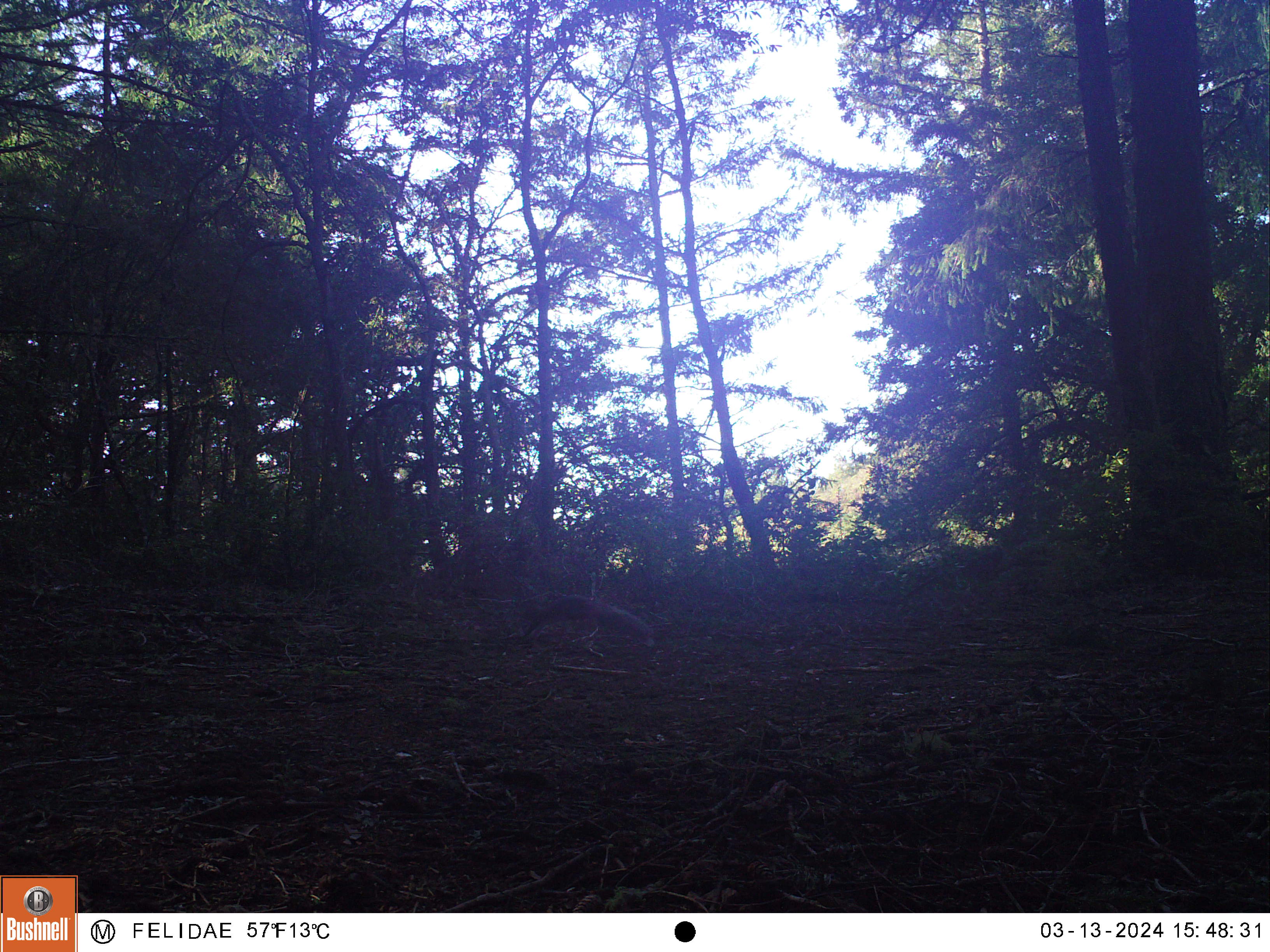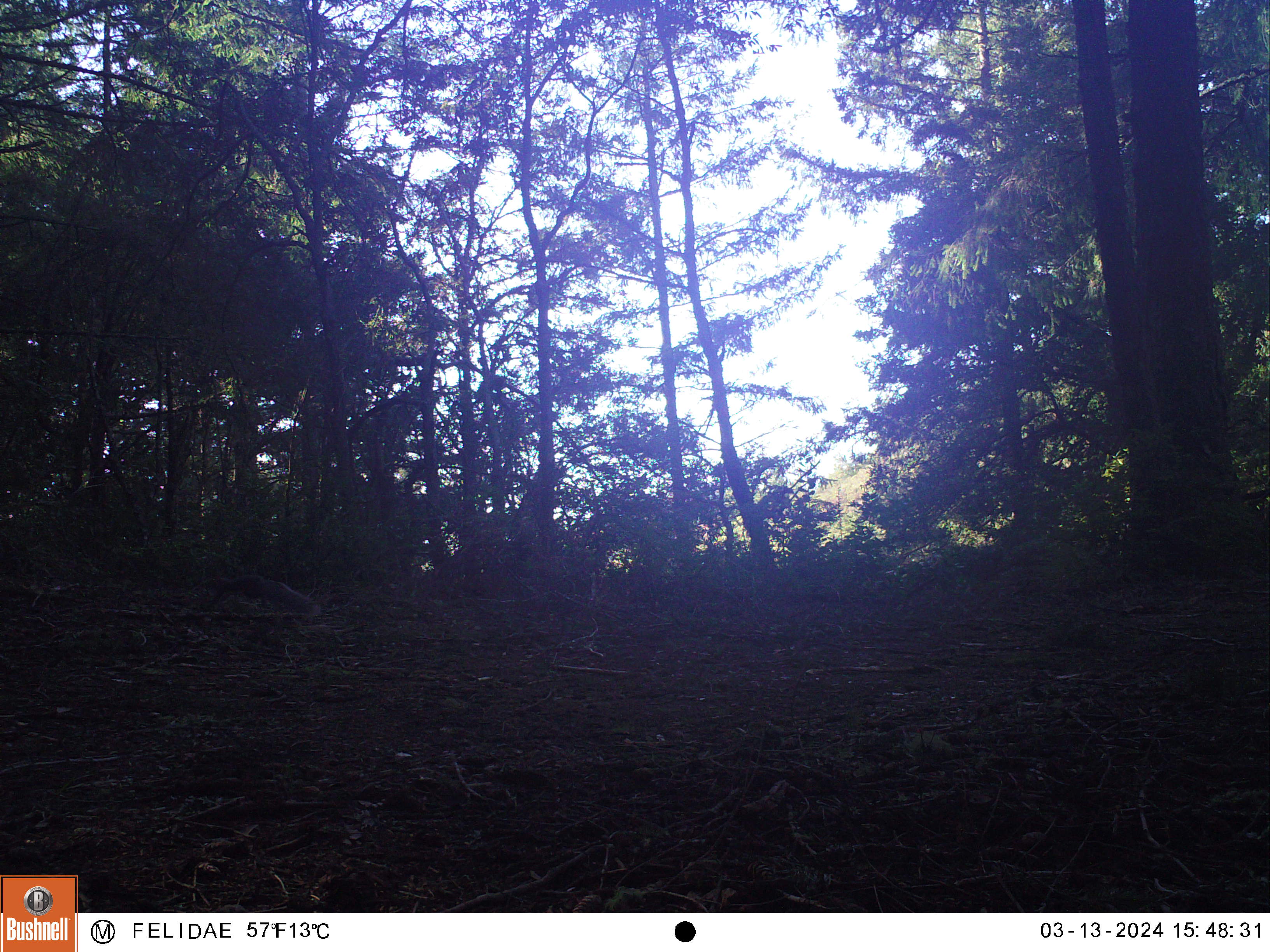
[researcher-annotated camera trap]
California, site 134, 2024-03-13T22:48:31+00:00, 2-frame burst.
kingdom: Animalia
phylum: Chordata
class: Mammalia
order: Rodentia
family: Sciuridae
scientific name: Sciuridae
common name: squirrel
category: unknown squirrel